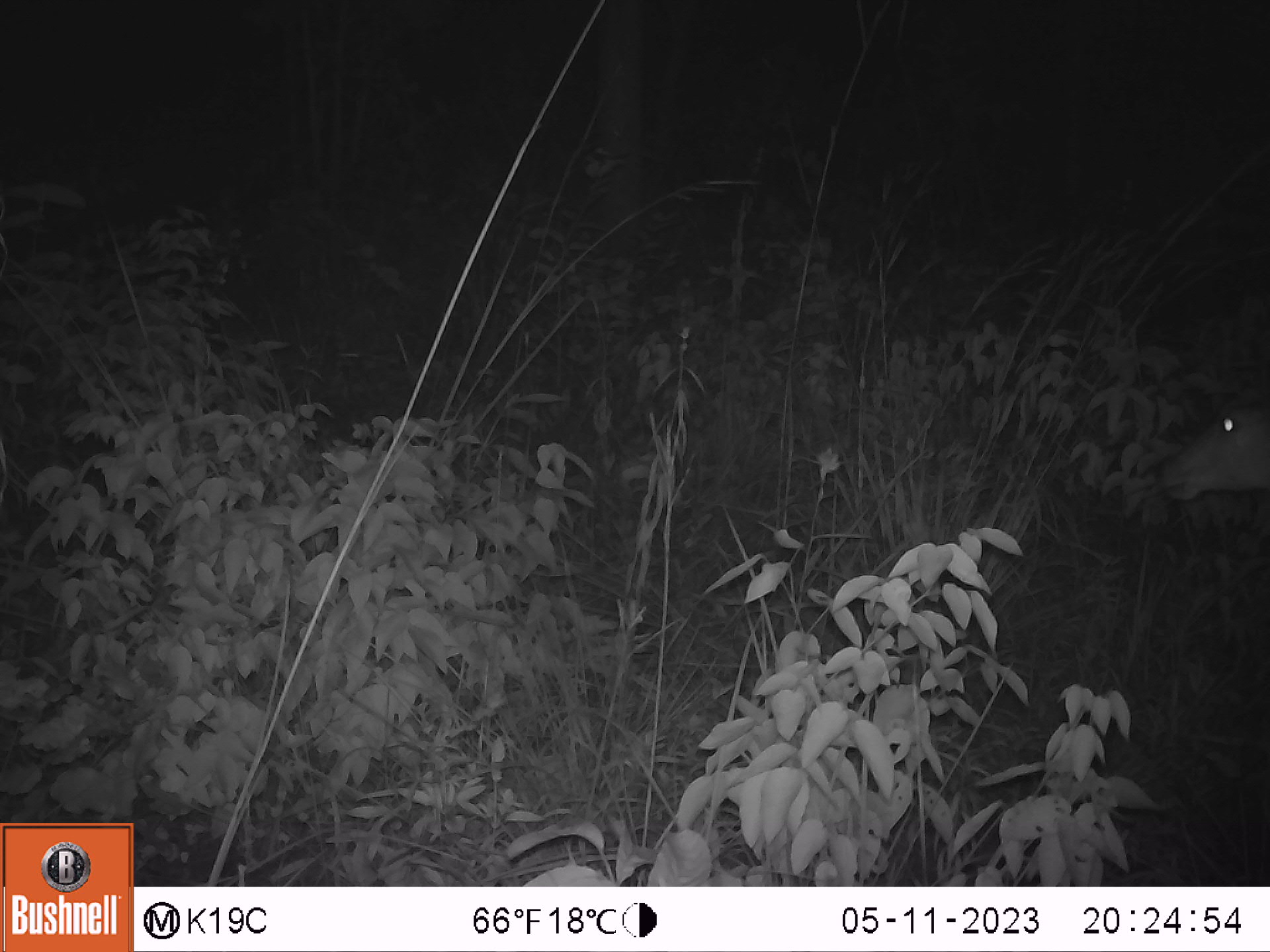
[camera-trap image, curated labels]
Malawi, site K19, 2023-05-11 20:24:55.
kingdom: Animalia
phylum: Chordata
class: Mammalia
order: Artiodactyla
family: Bovidae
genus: Redunca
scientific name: Redunca arundinum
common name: southern reedbuck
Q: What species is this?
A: Southern reedbuck (Redunca arundinum).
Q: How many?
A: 1.